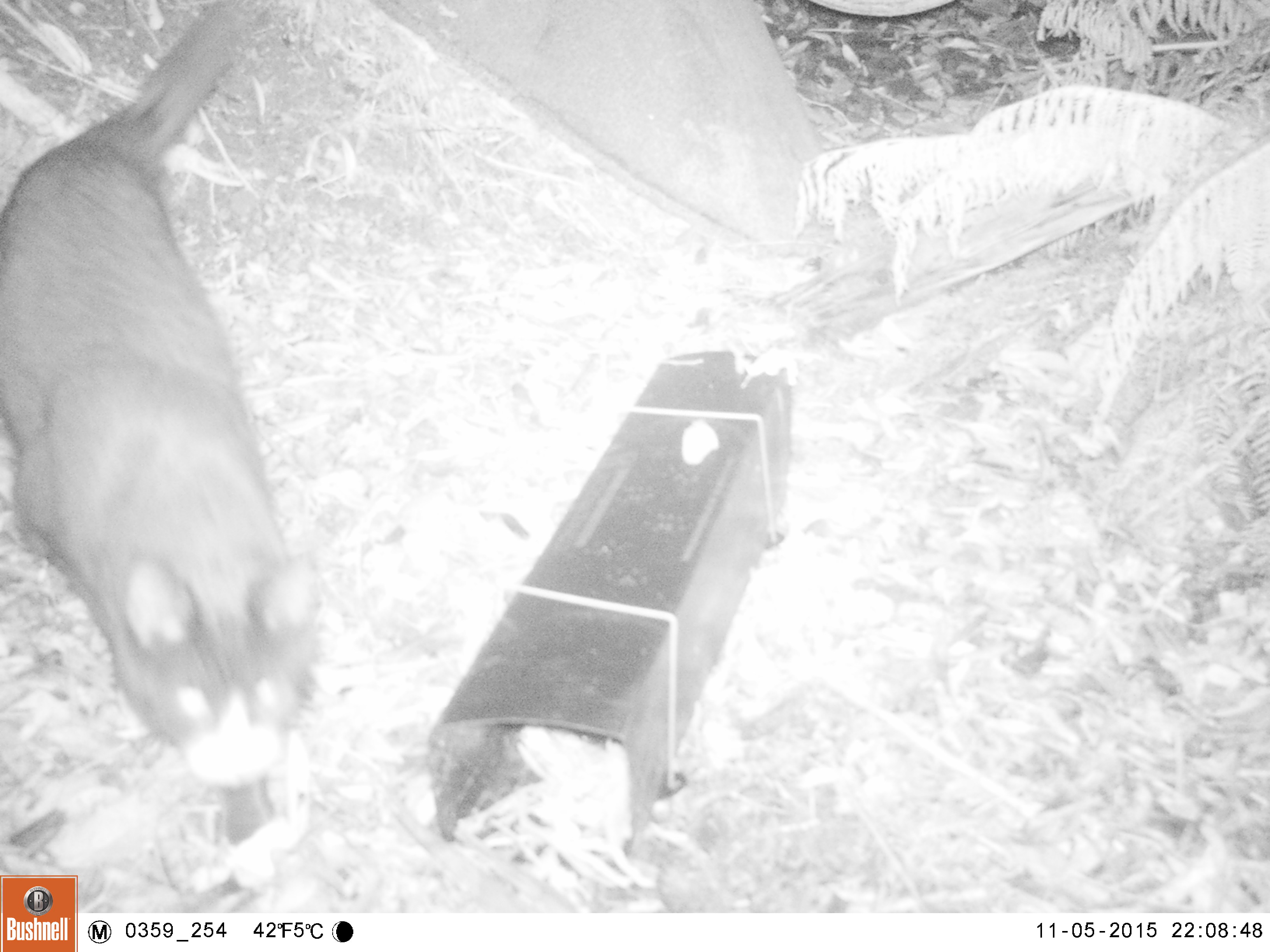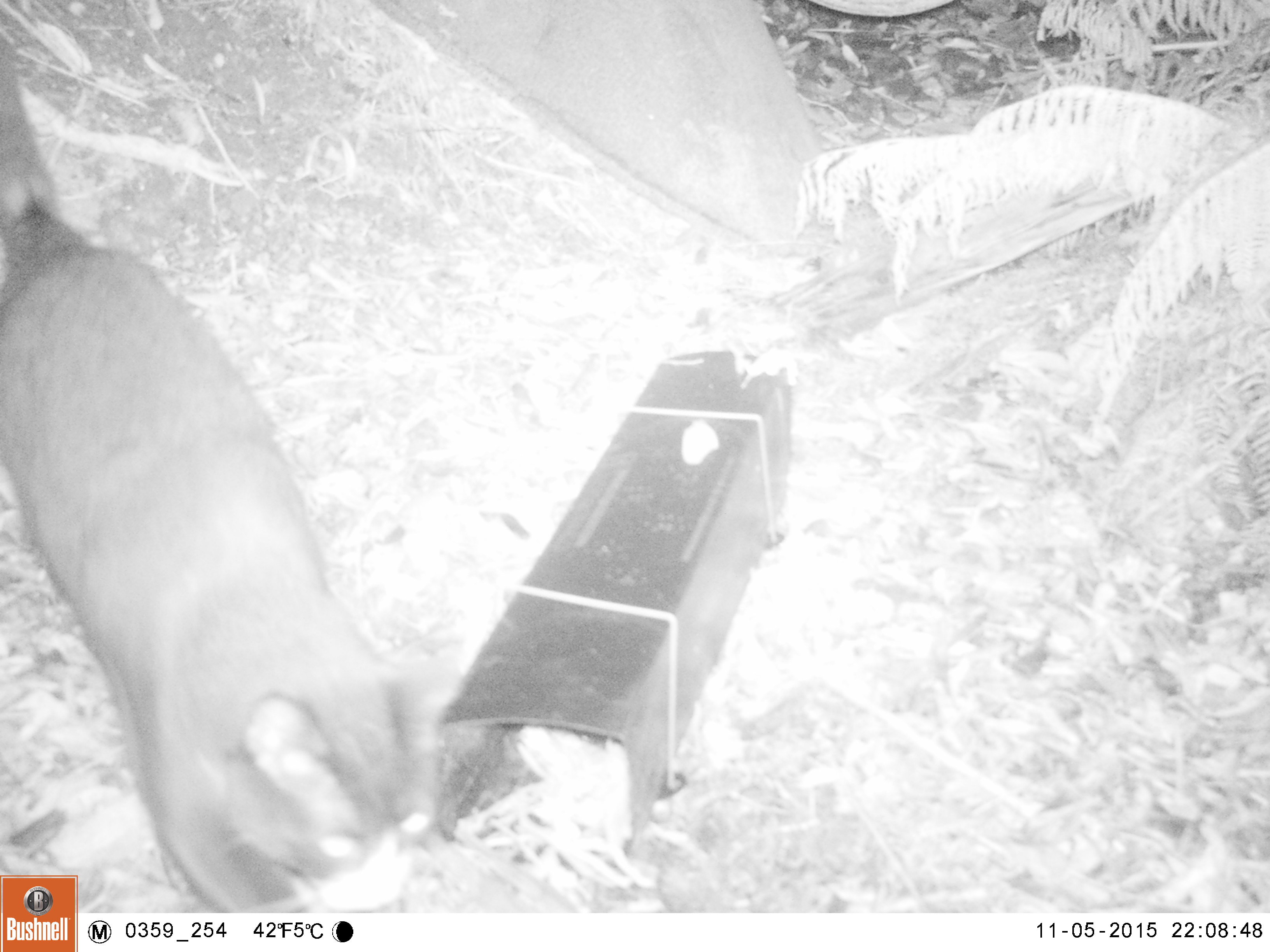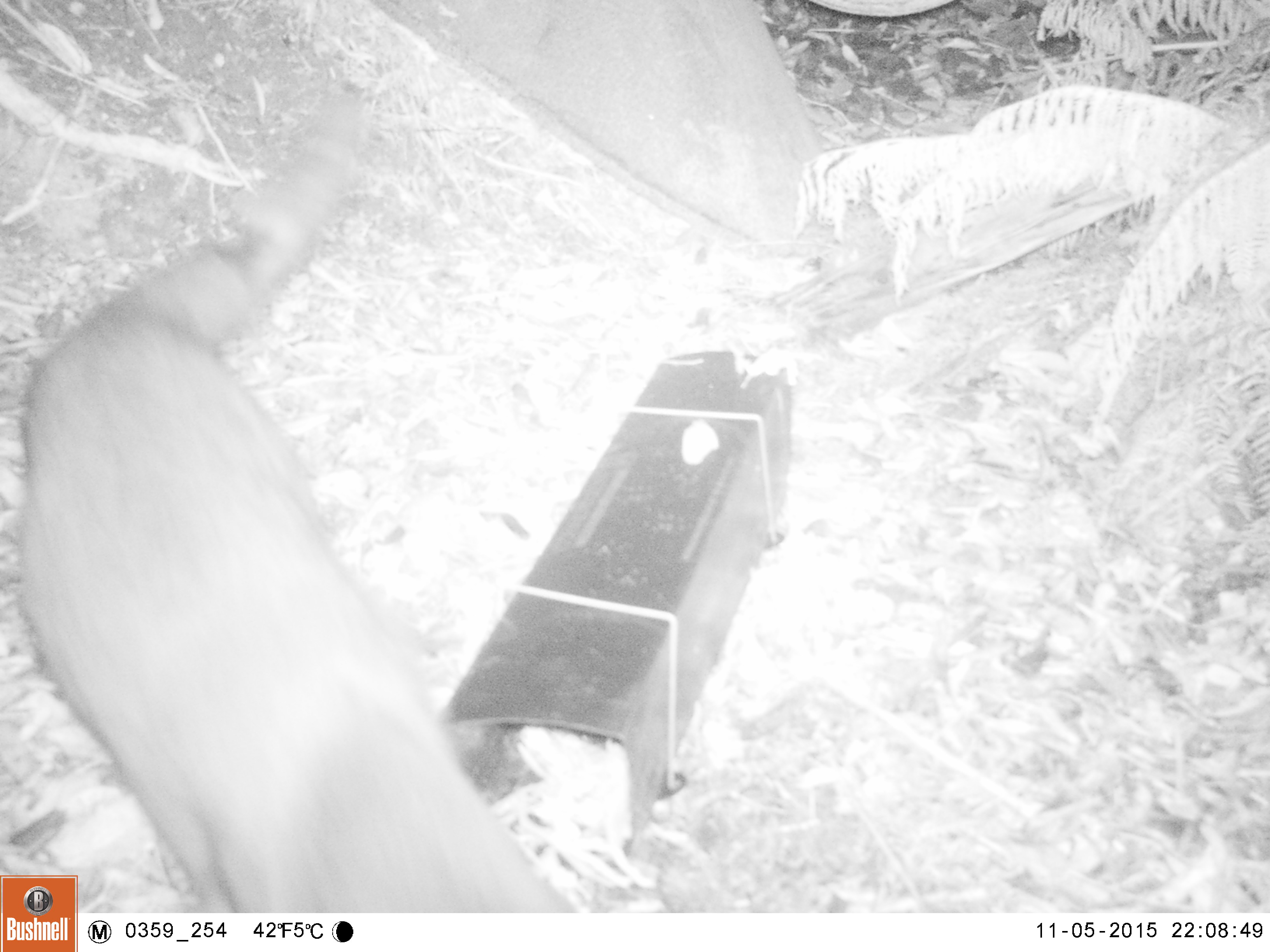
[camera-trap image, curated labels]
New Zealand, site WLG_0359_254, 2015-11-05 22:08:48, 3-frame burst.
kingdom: Animalia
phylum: Chordata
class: Mammalia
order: Carnivora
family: Felidae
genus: Felis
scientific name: Felis catus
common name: domestic cat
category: cat